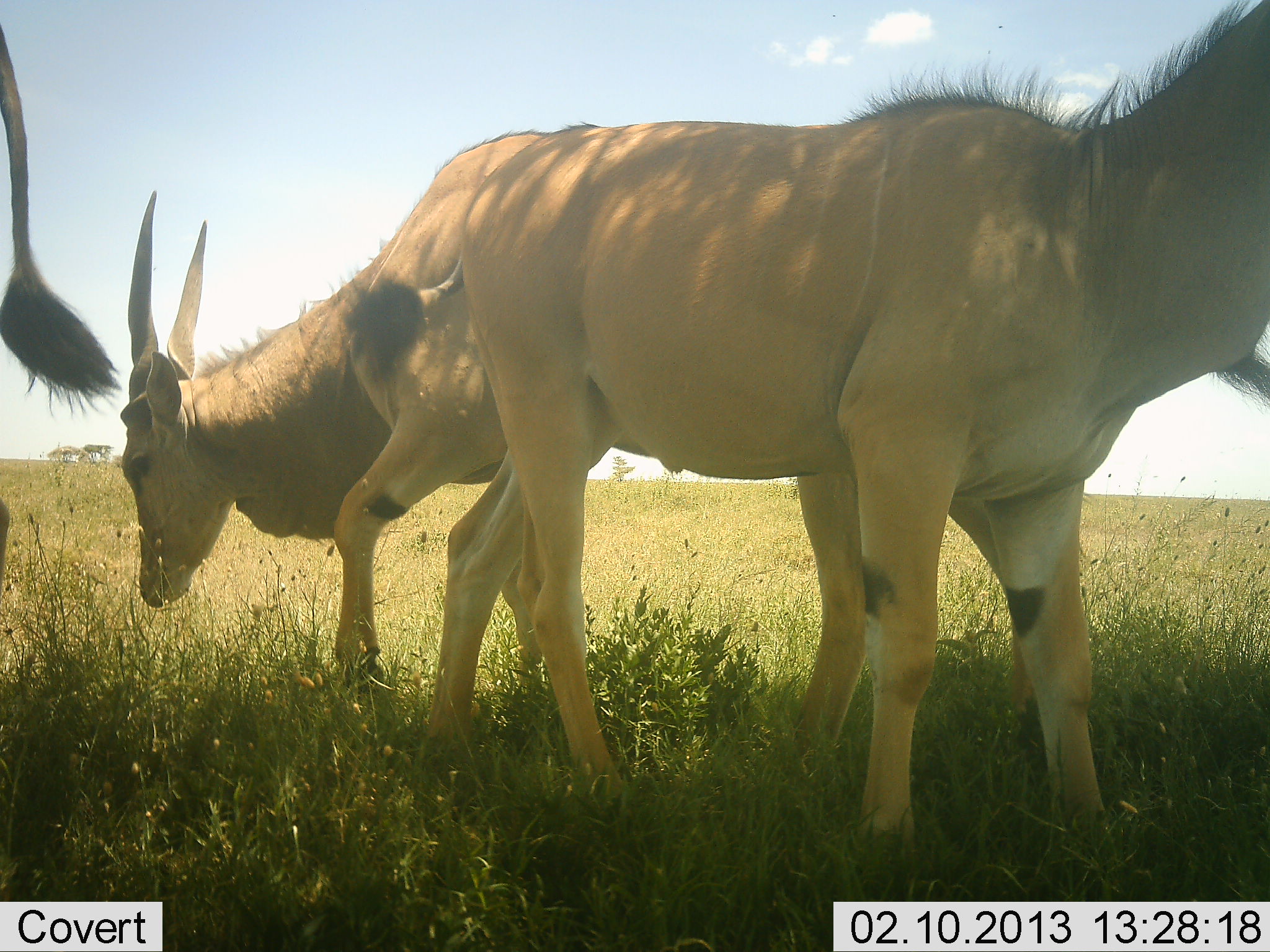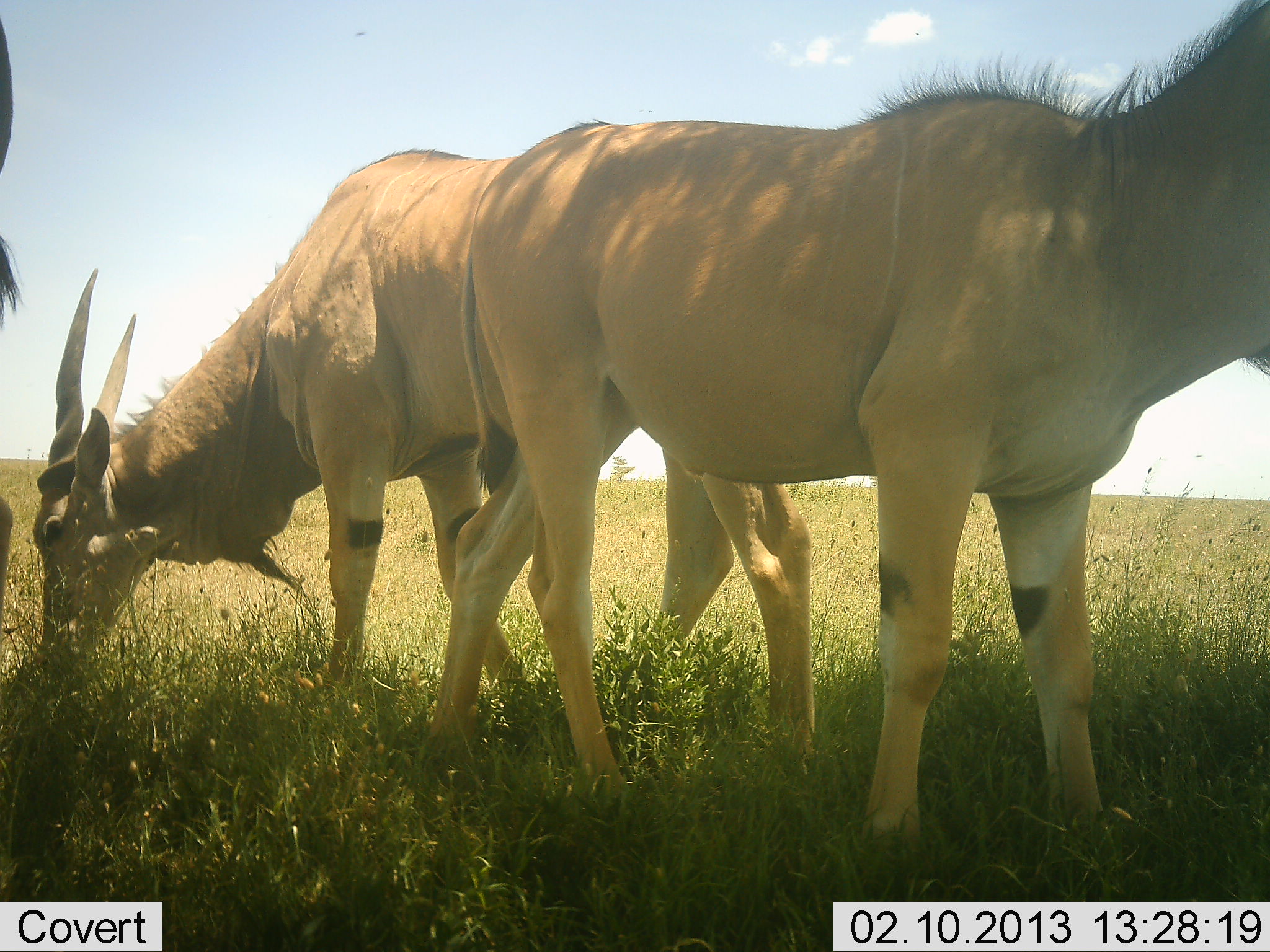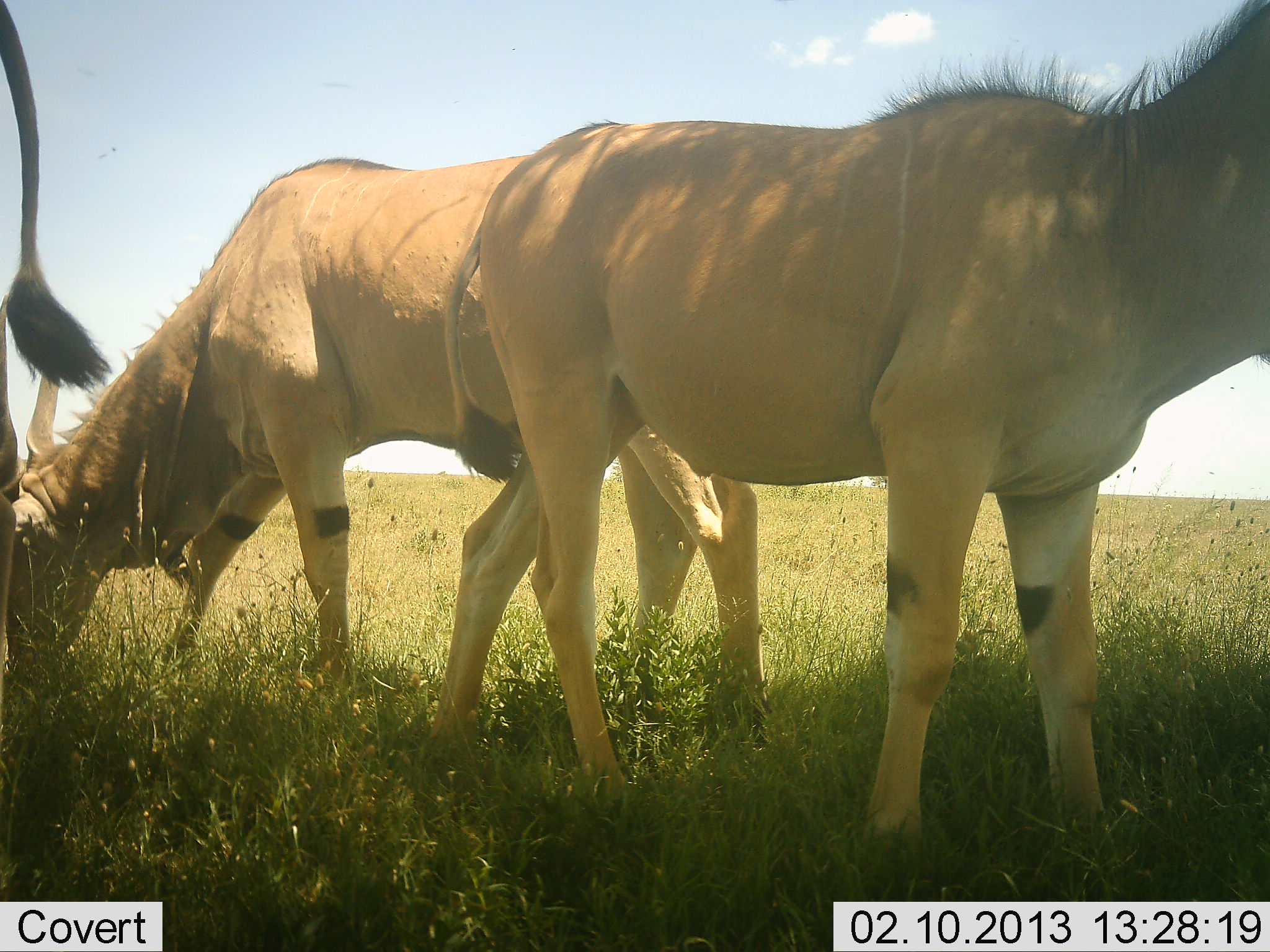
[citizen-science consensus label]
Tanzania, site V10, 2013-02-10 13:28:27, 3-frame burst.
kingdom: Animalia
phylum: Chordata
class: Mammalia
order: Artiodactyla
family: Bovidae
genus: Tragelaphus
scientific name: Tragelaphus oryx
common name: eland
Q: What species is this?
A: Eland (Tragelaphus oryx).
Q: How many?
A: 3.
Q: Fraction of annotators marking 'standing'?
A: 85%.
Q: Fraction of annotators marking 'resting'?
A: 0%.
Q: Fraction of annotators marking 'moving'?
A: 5%.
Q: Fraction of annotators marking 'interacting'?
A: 0%.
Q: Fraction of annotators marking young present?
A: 5%.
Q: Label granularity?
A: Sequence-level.